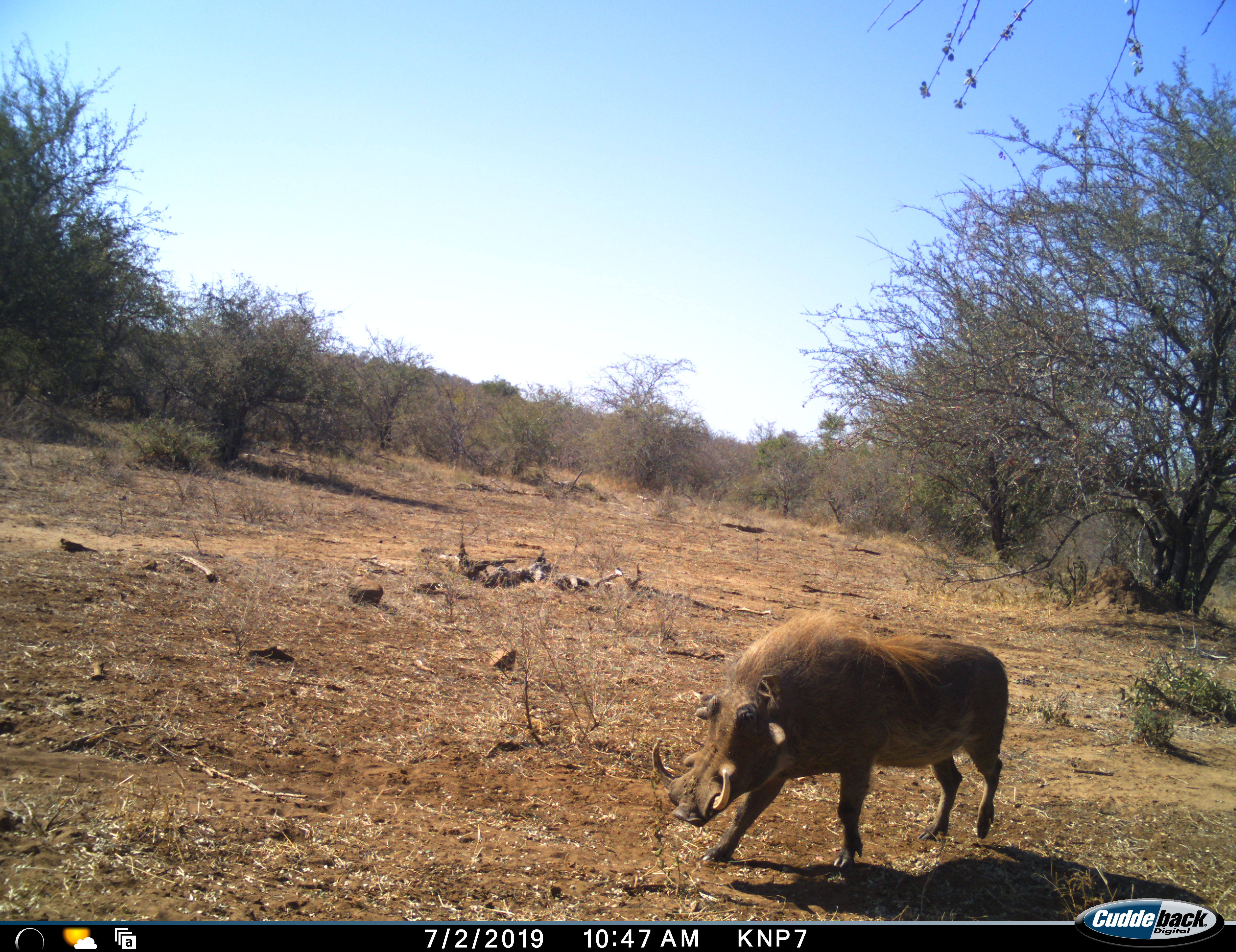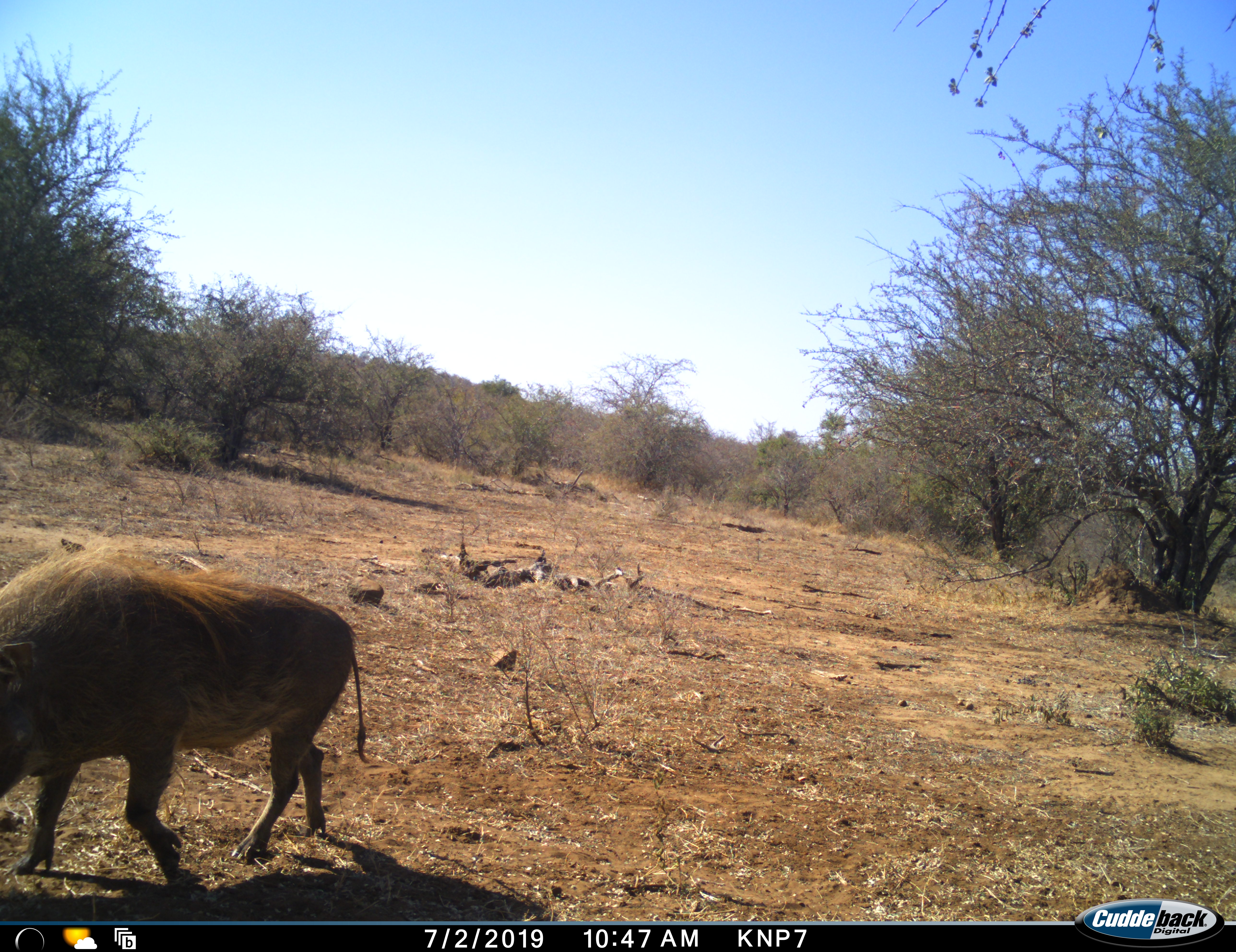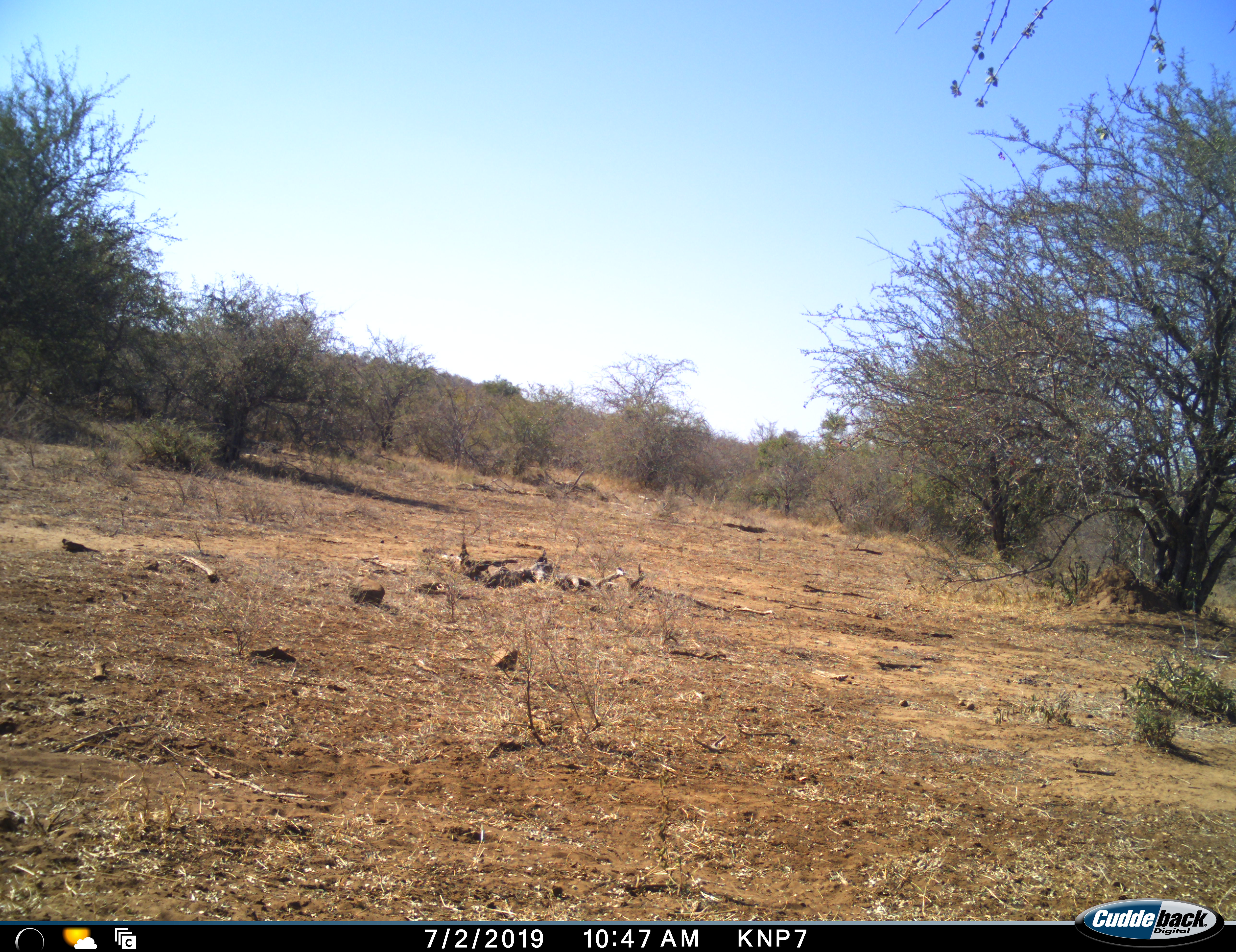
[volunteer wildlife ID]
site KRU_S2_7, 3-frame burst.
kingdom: Animalia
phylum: Chordata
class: Mammalia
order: Artiodactyla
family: Suidae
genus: Phacochoerus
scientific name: Phacochoerus africanus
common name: warthog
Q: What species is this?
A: Warthog (Phacochoerus africanus).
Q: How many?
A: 1.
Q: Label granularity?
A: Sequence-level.